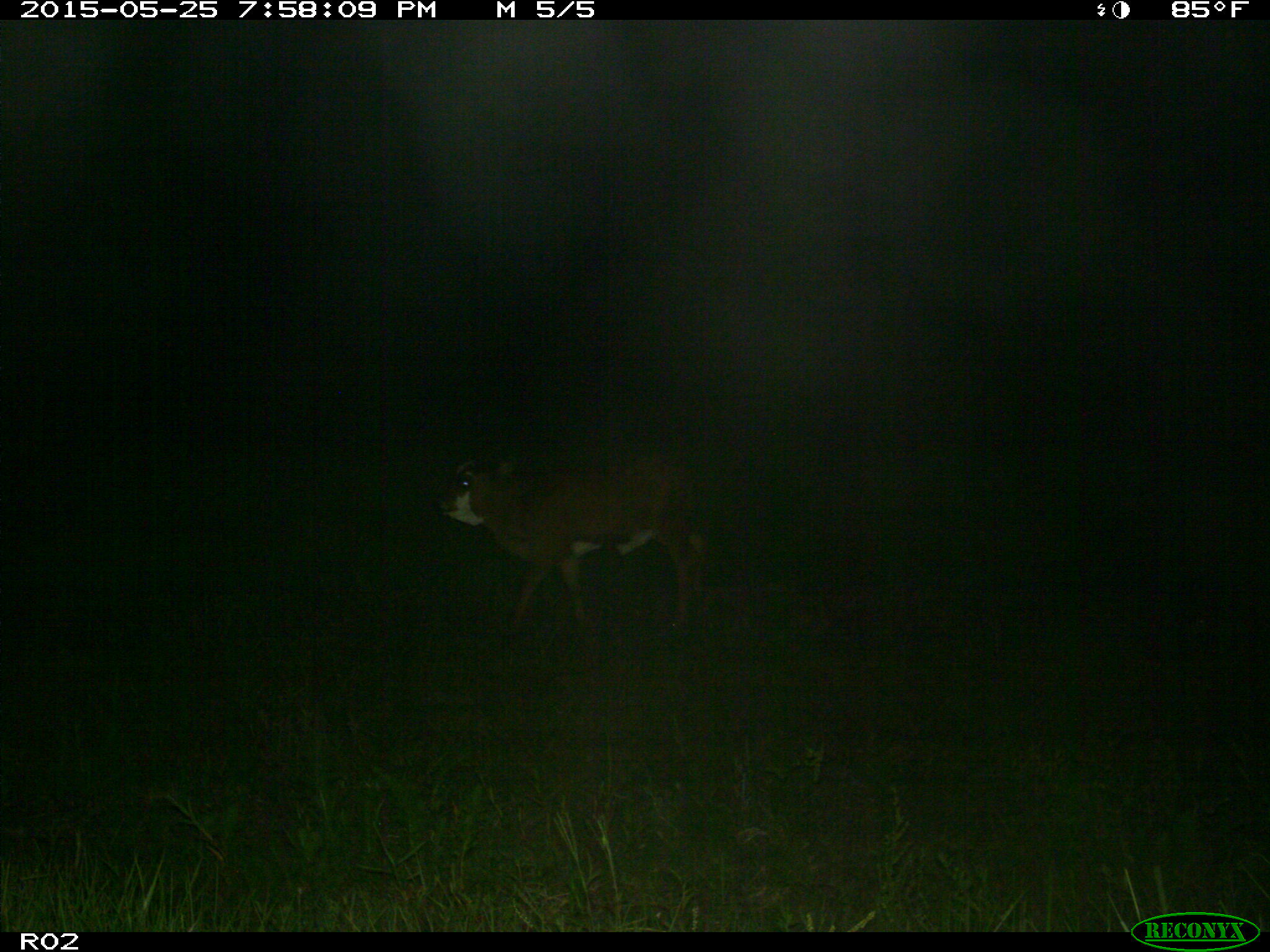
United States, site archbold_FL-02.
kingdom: Animalia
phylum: Chordata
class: Mammalia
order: Artiodactyla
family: Bovidae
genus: Bos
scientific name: Bos taurus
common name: domestic cow